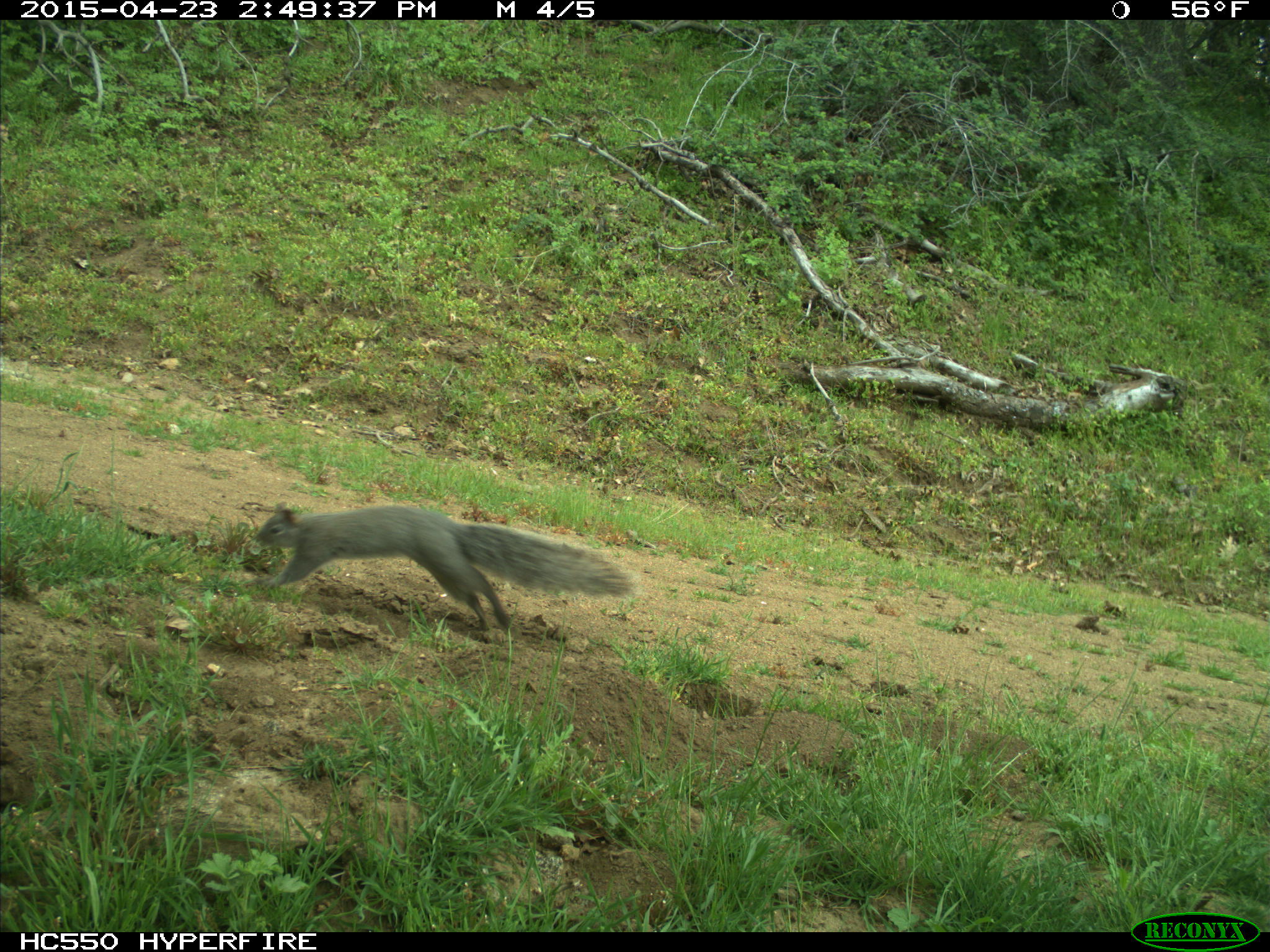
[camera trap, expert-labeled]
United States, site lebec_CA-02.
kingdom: Animalia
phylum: Chordata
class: Mammalia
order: Rodentia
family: Sciuridae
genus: Sciurus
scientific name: Sciurus carolinensis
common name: eastern gray squirrel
Sciurus carolinensis (eastern gray squirrel).